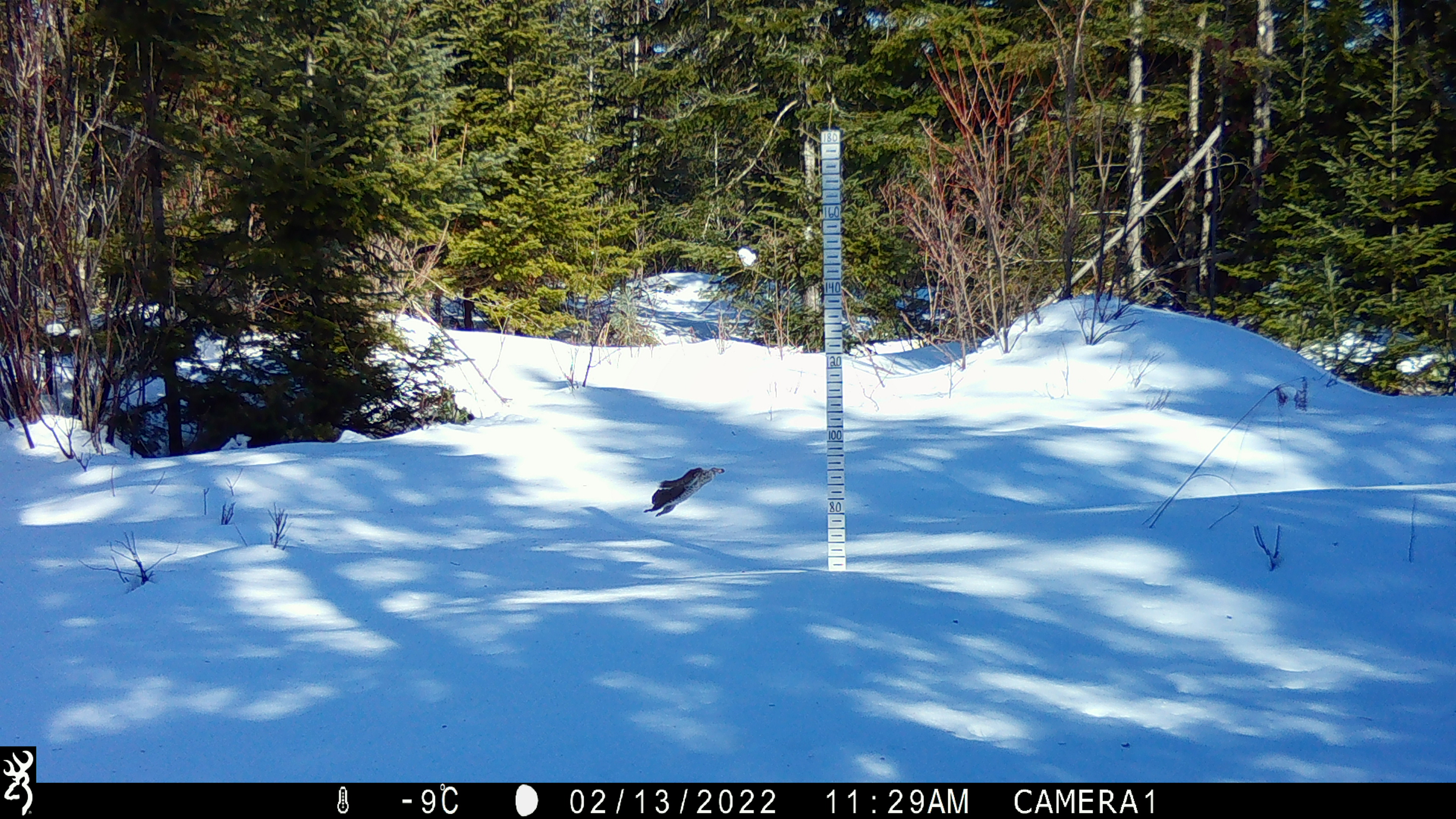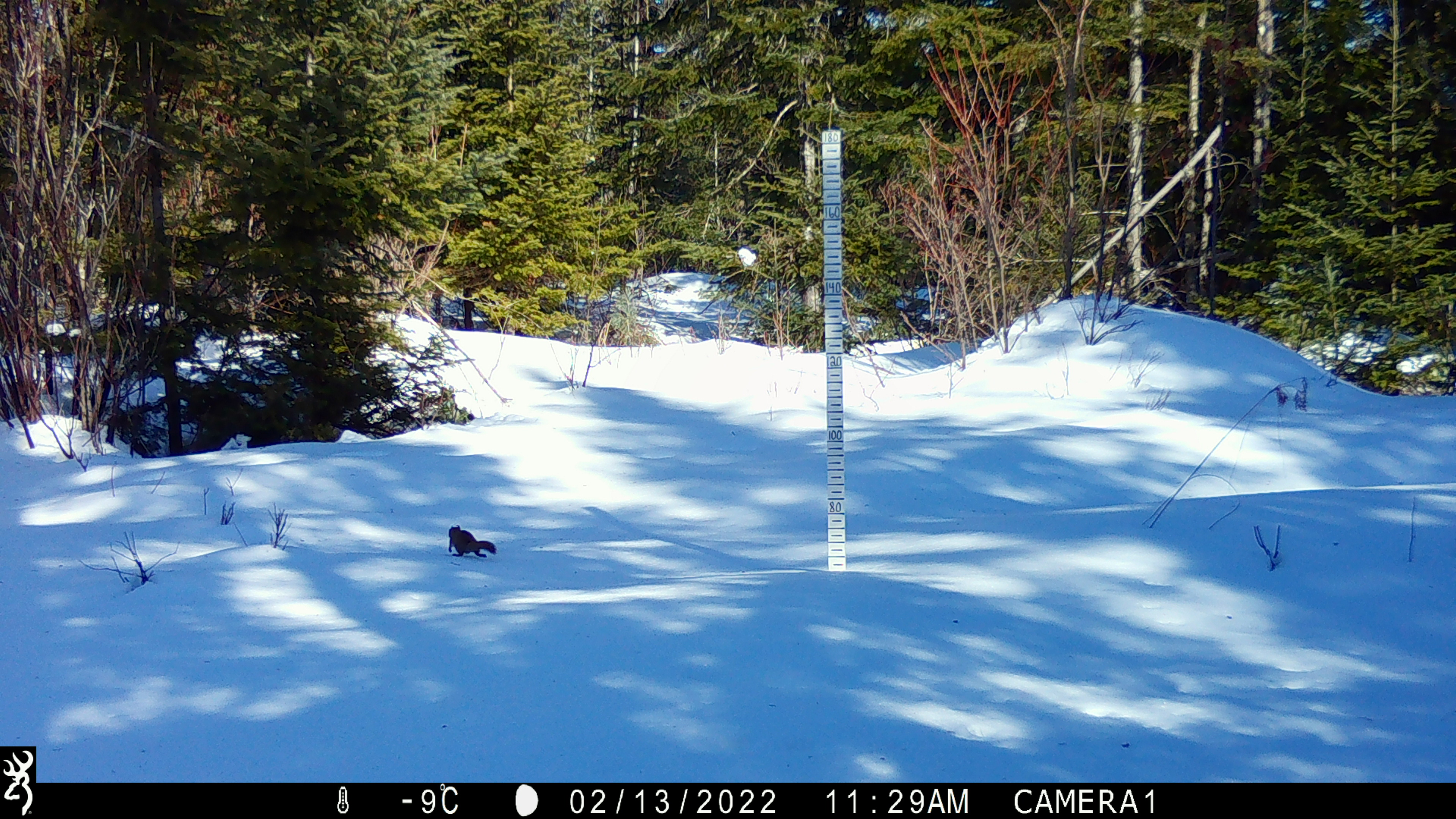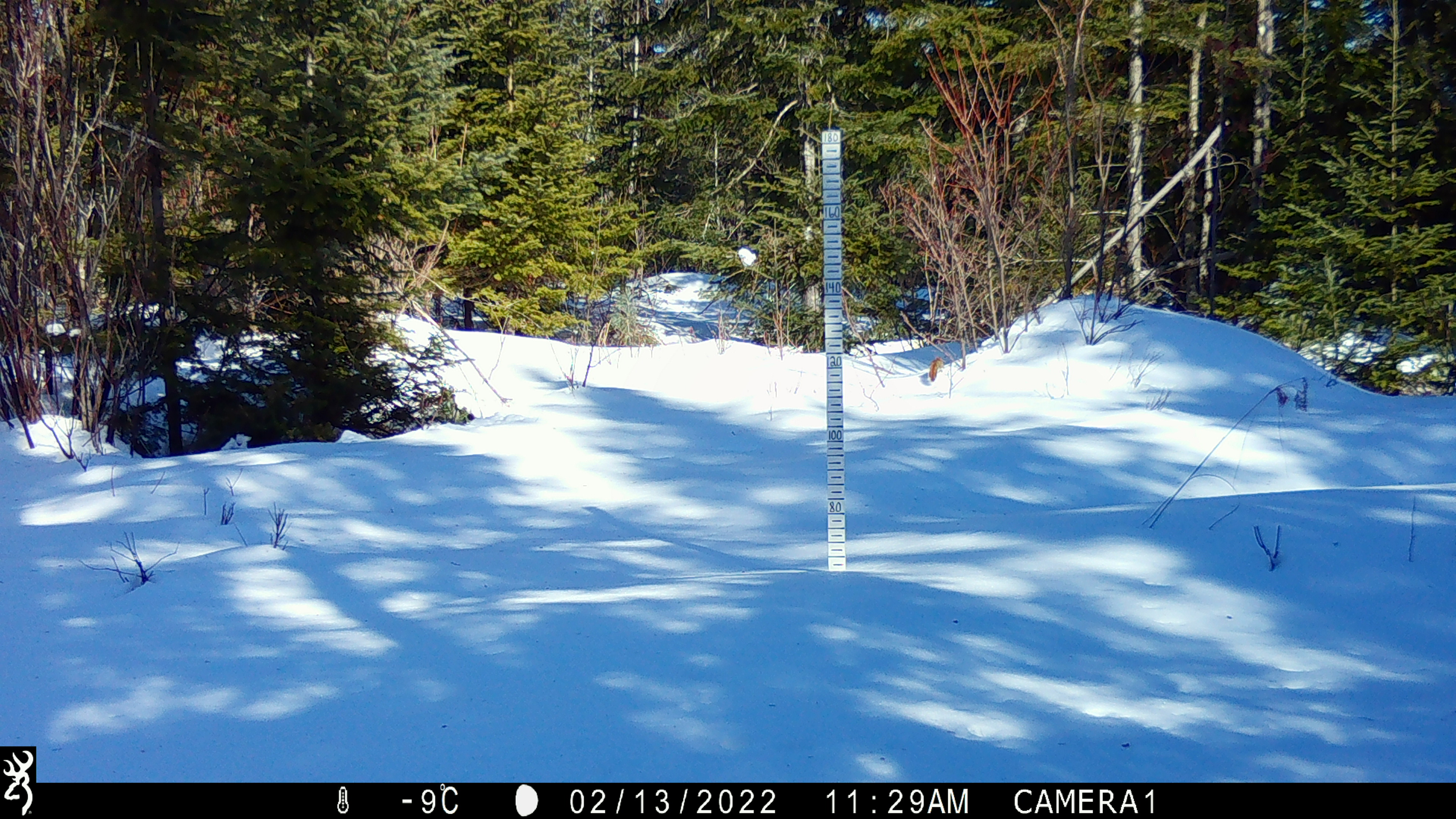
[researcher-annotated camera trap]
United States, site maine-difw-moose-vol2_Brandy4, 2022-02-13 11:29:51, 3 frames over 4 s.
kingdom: Animalia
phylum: Chordata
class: Mammalia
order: Rodentia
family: Sciuridae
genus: Tamiasciurus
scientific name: Tamiasciurus hudsonicus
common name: red squirrel